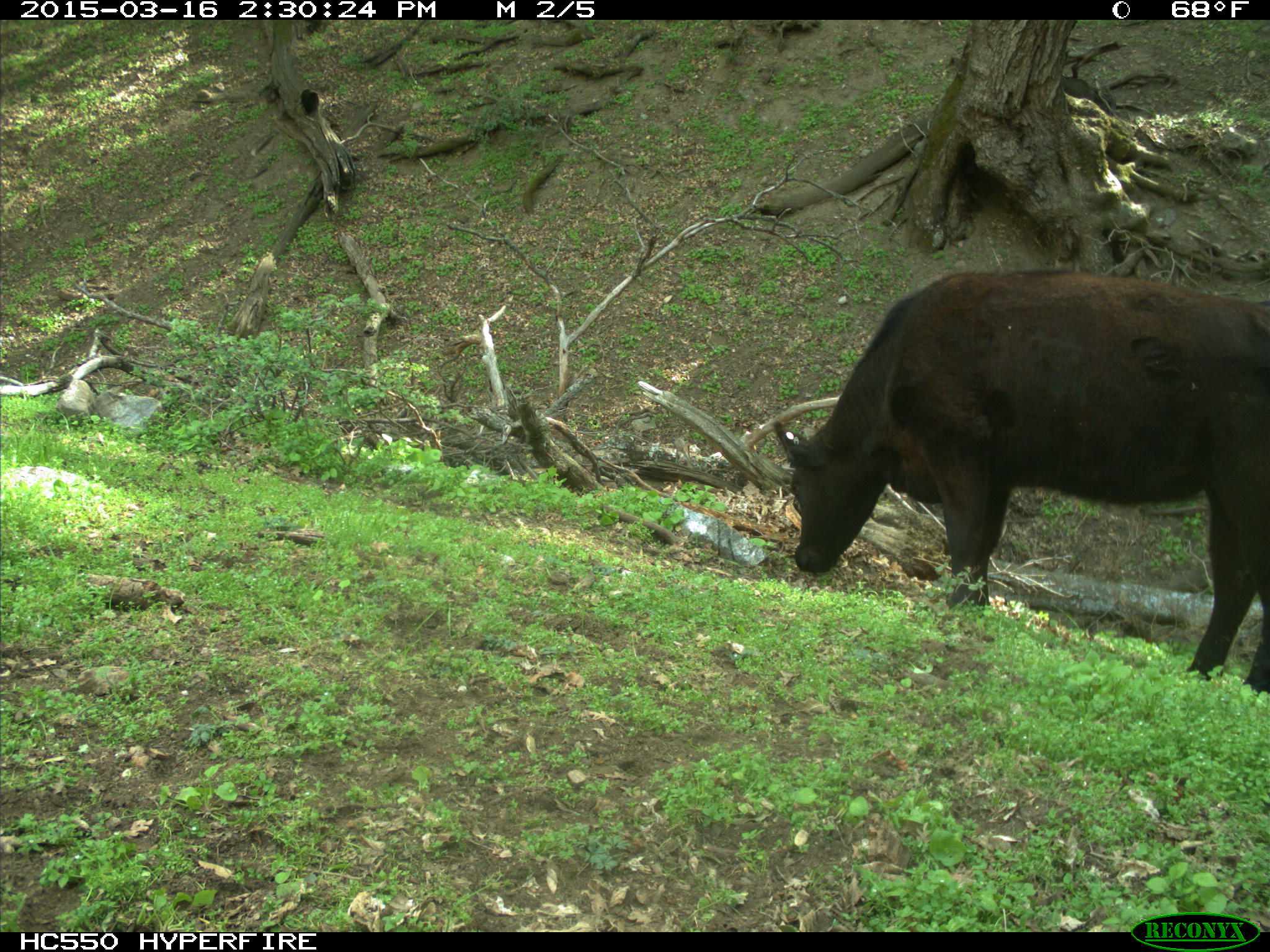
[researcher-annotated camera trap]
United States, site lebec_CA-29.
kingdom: Animalia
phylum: Chordata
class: Mammalia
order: Artiodactyla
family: Bovidae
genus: Bos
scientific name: Bos taurus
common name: domestic cow